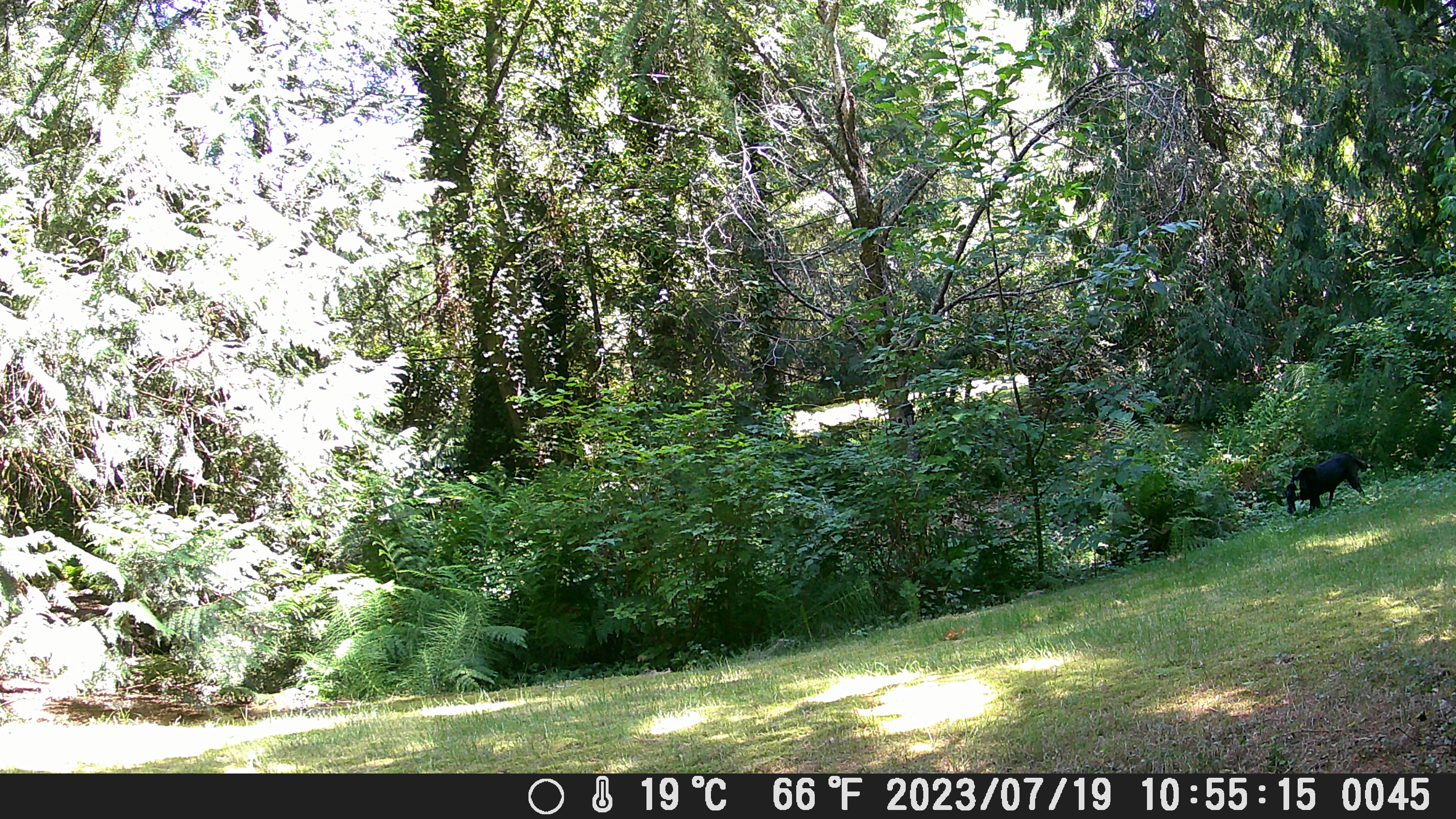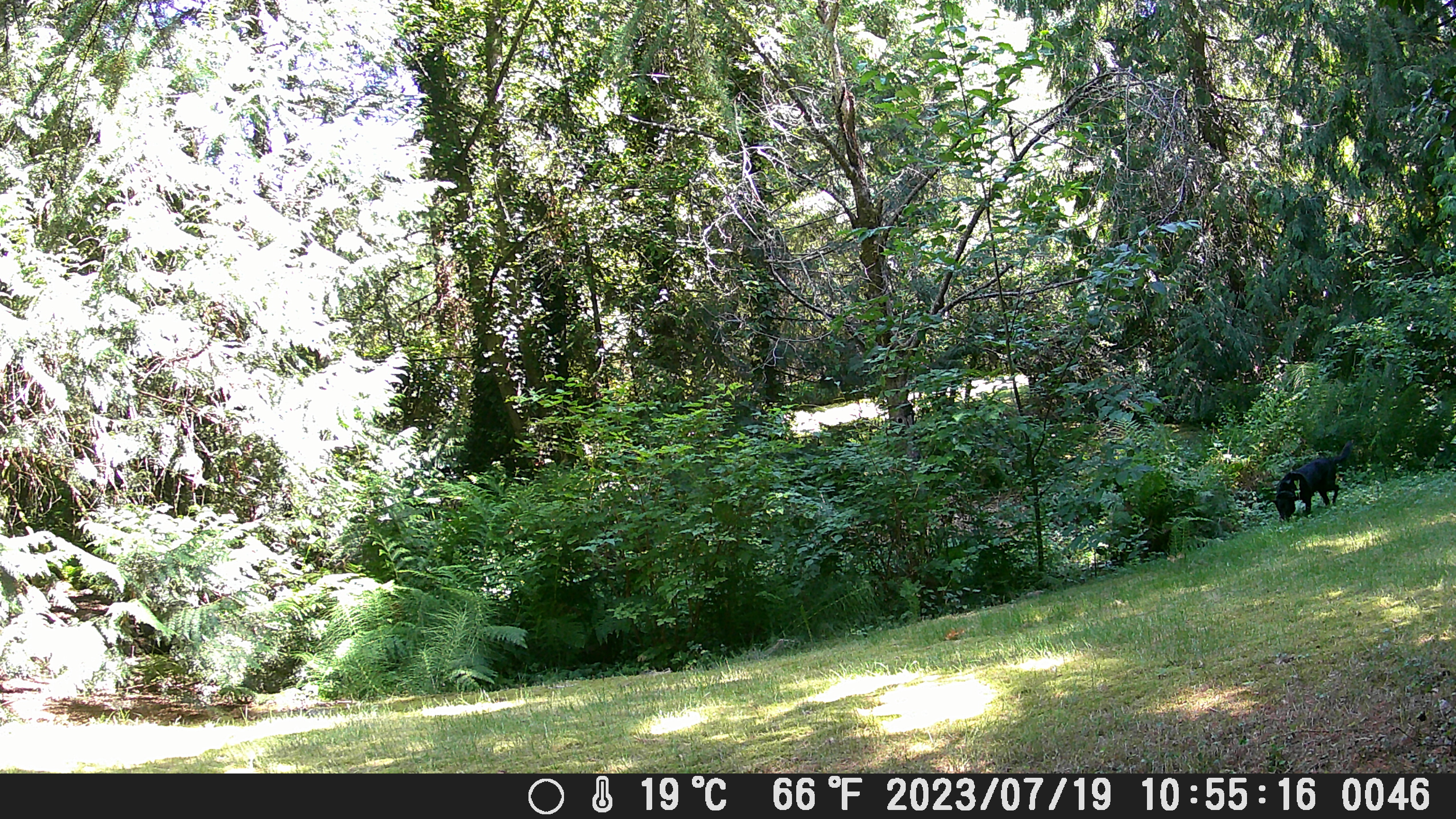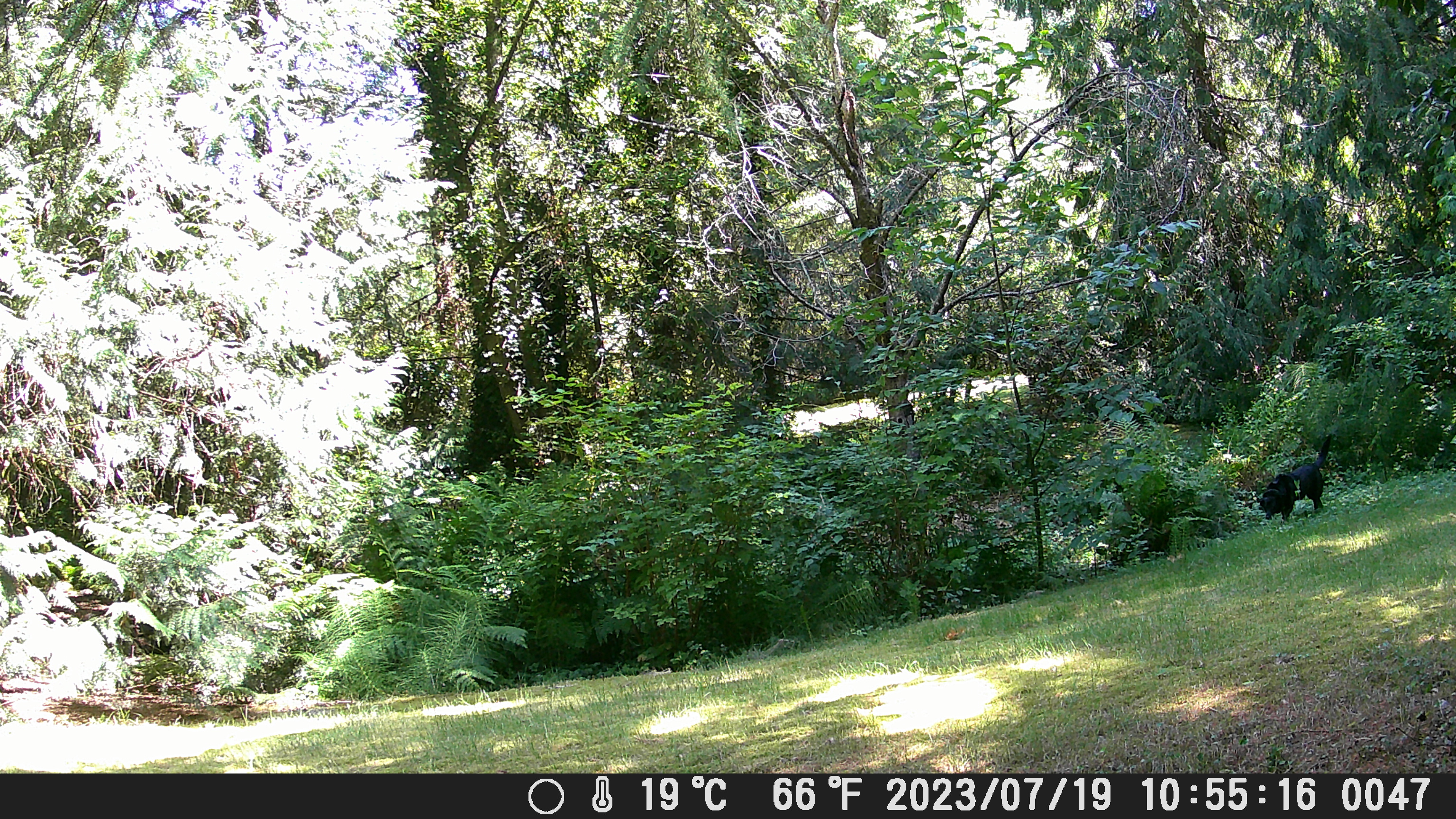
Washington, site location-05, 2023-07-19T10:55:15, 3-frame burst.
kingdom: Animalia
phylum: Chordata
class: Mammalia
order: Carnivora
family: Canidae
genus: Canis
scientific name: Canis familiaris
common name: domestic dog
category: dog